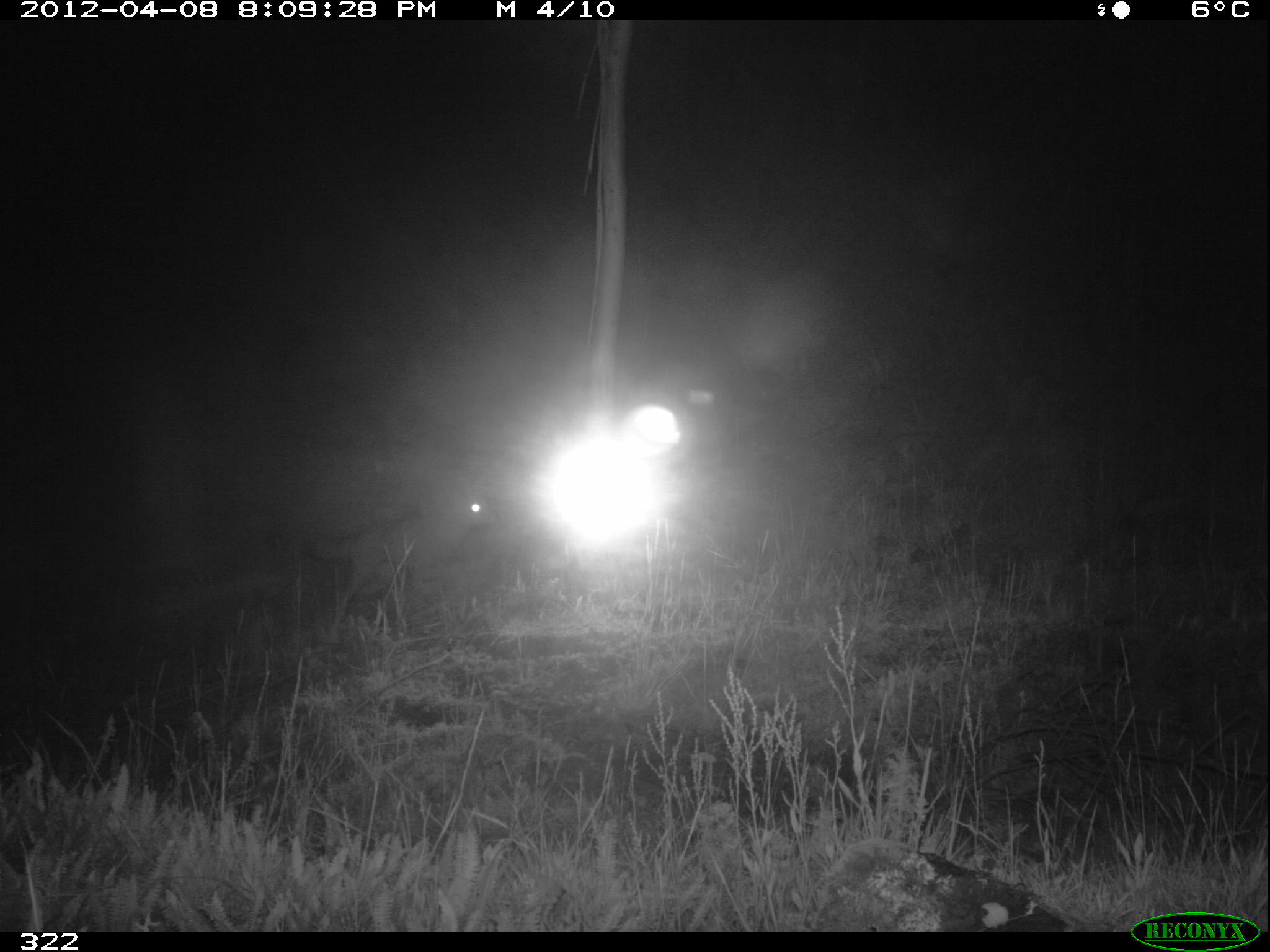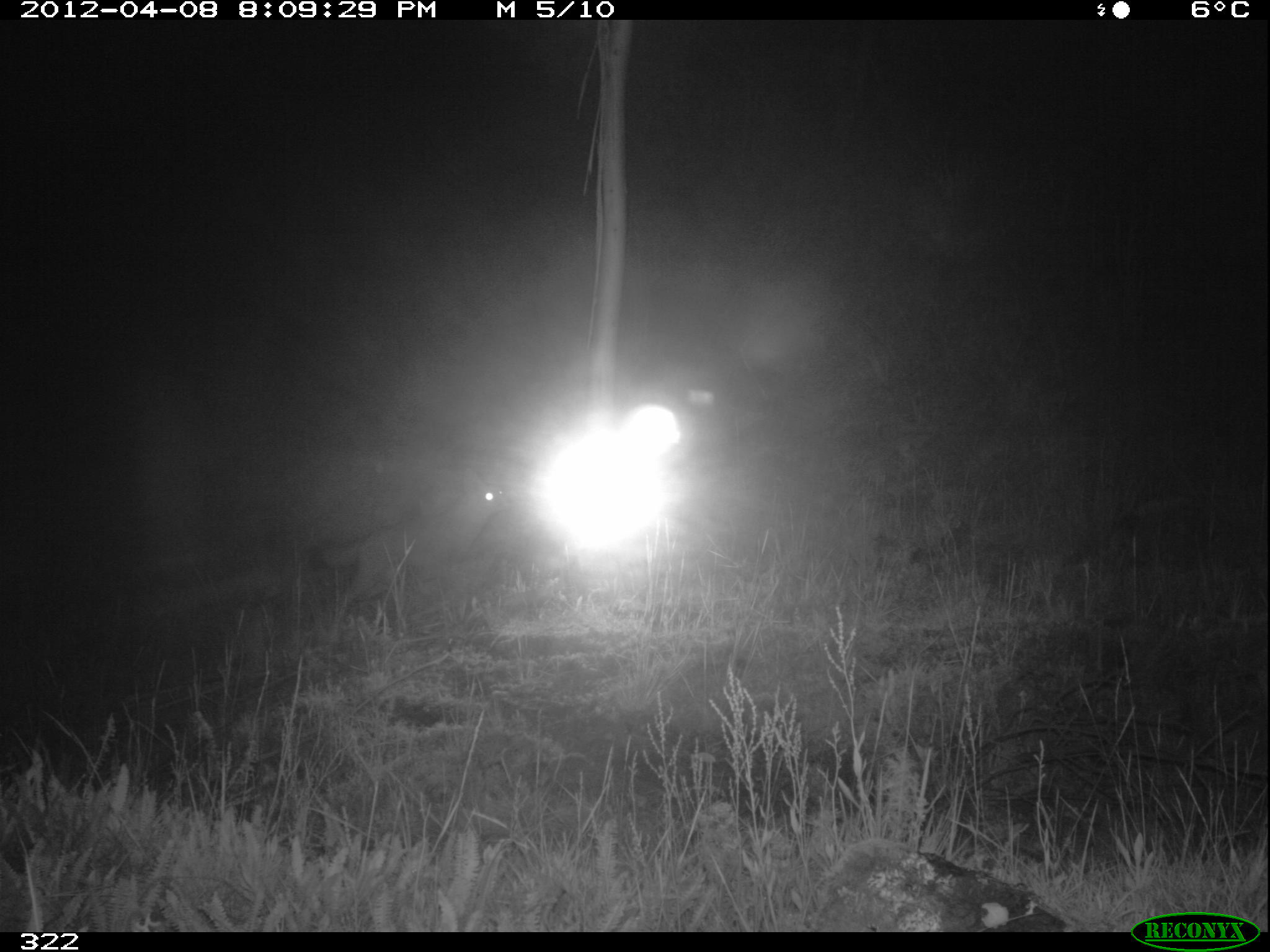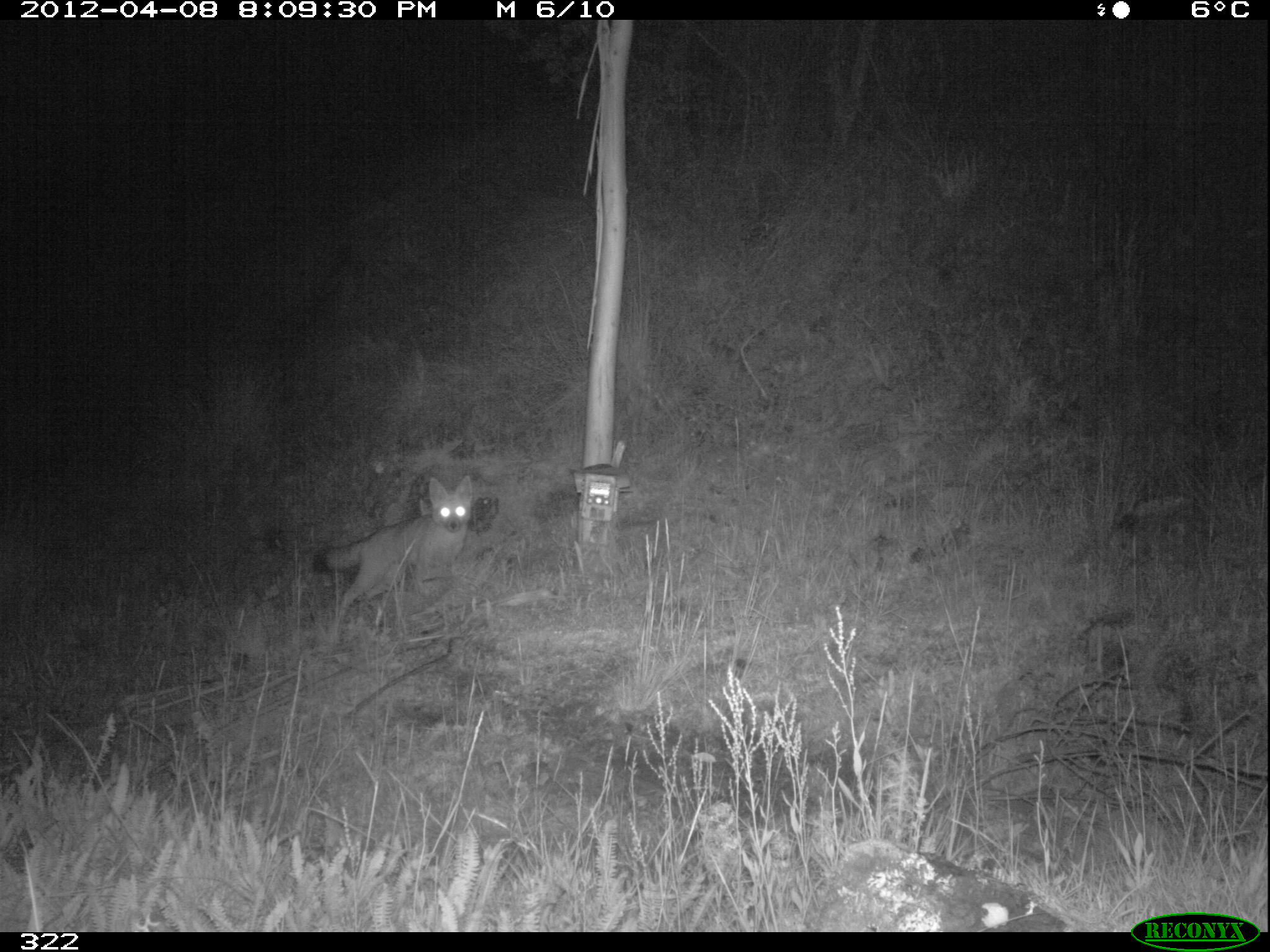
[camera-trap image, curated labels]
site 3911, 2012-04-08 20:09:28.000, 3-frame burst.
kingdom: Animalia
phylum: Chordata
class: Mammalia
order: Carnivora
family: Canidae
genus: Lycalopex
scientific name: Lycalopex culpaeus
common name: culpeo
Lycalopex culpaeus (culpeo).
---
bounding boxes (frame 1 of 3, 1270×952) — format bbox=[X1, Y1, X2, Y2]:
lycalopex culpaeus: bbox=[295, 487, 496, 624]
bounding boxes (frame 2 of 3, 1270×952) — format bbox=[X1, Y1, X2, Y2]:
lycalopex culpaeus: bbox=[317, 467, 511, 626]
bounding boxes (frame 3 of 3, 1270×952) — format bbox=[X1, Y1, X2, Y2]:
lycalopex culpaeus: bbox=[310, 474, 472, 621]